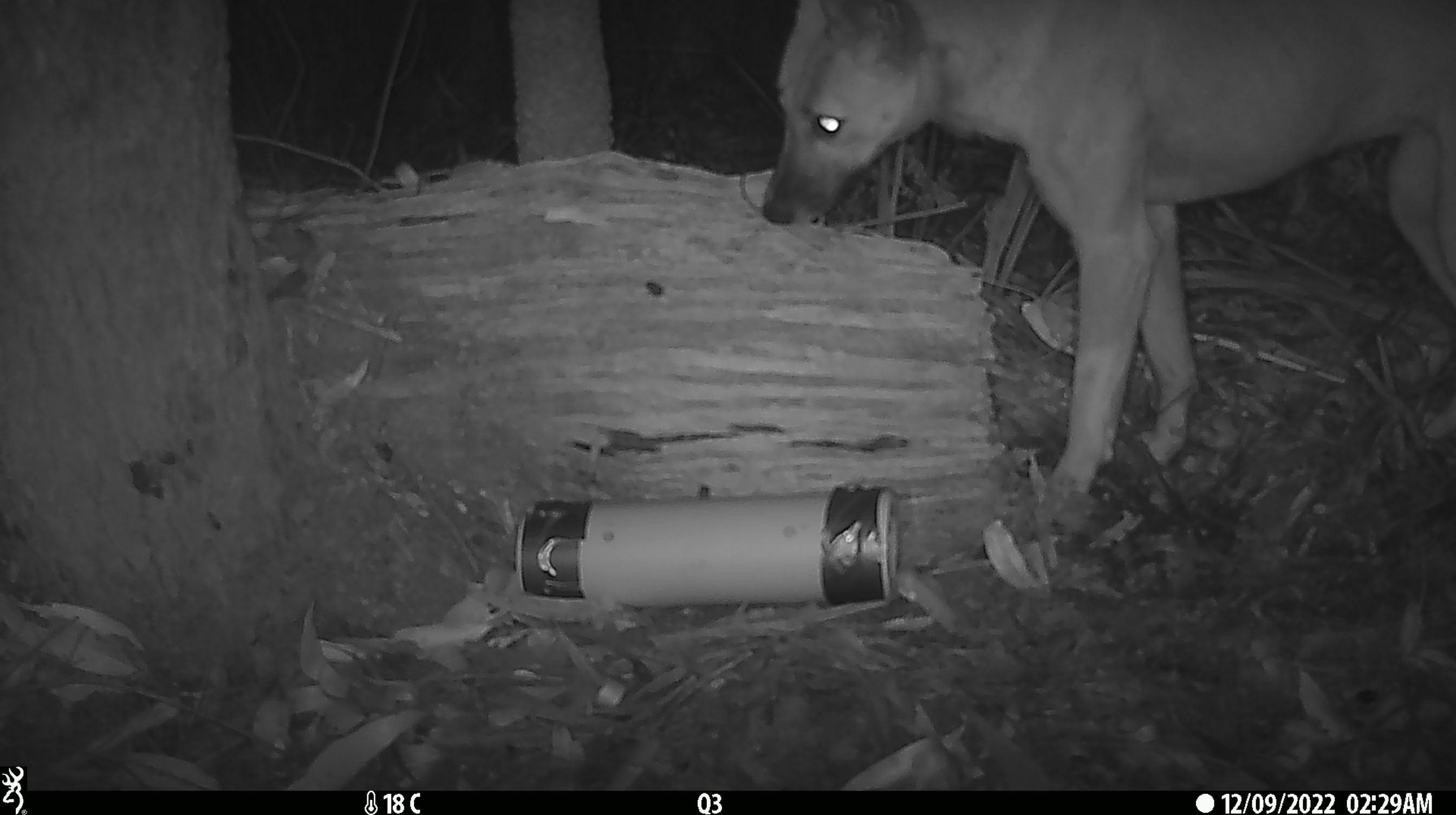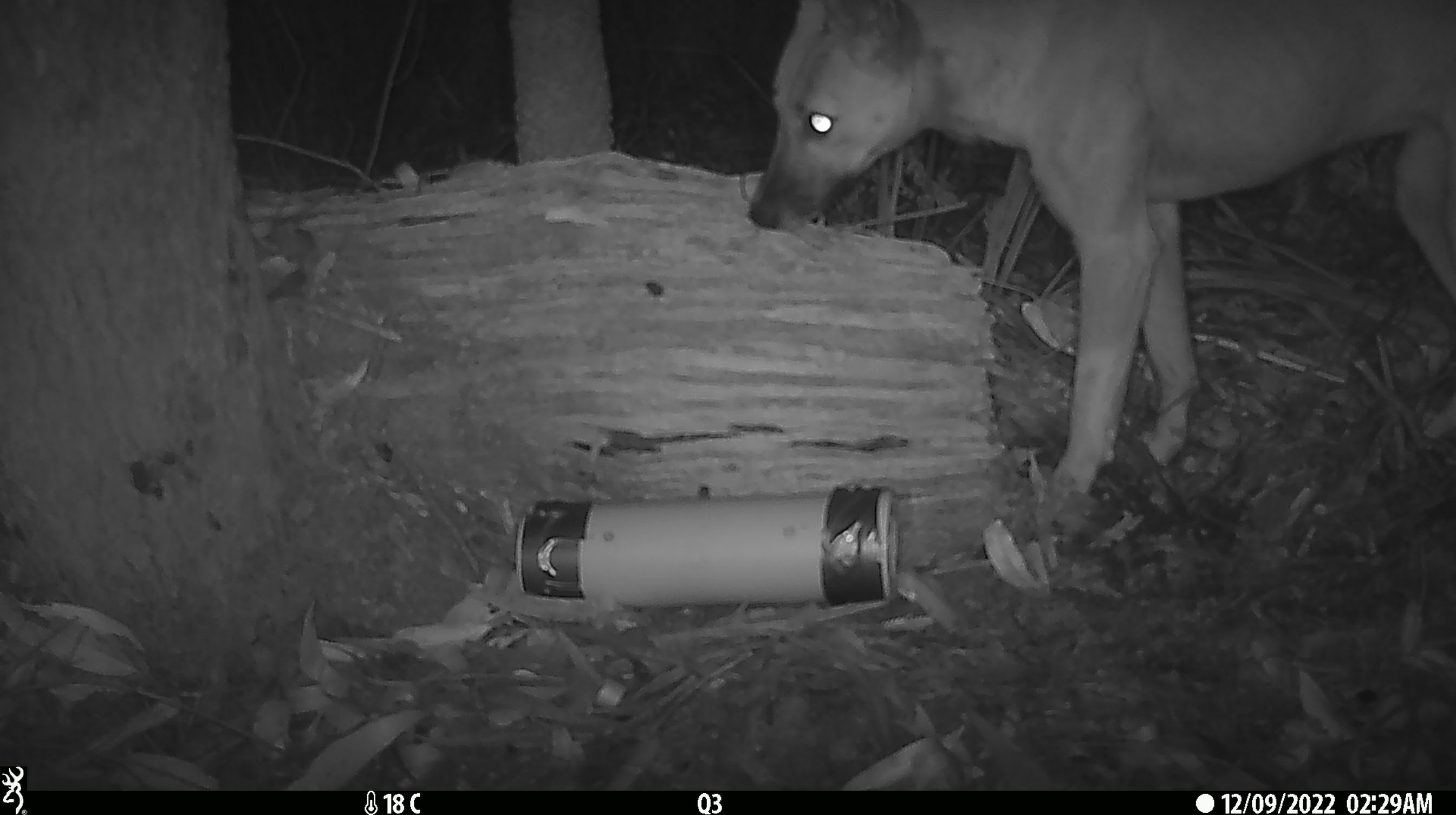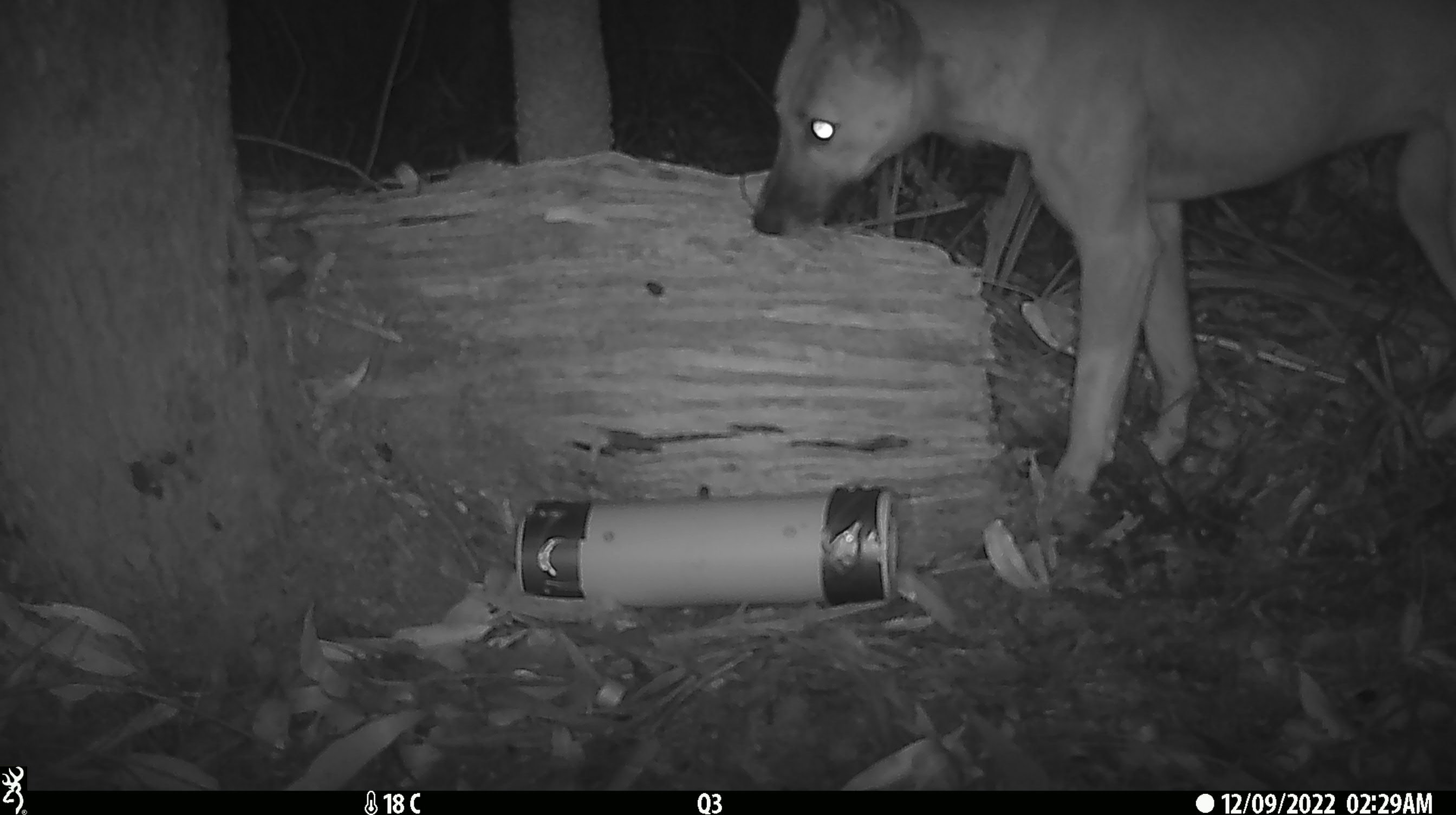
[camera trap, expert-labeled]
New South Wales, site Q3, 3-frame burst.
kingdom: Animalia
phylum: Chordata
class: Mammalia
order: Carnivora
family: Canidae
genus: Canis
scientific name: Canis familiaris dingo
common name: dingo